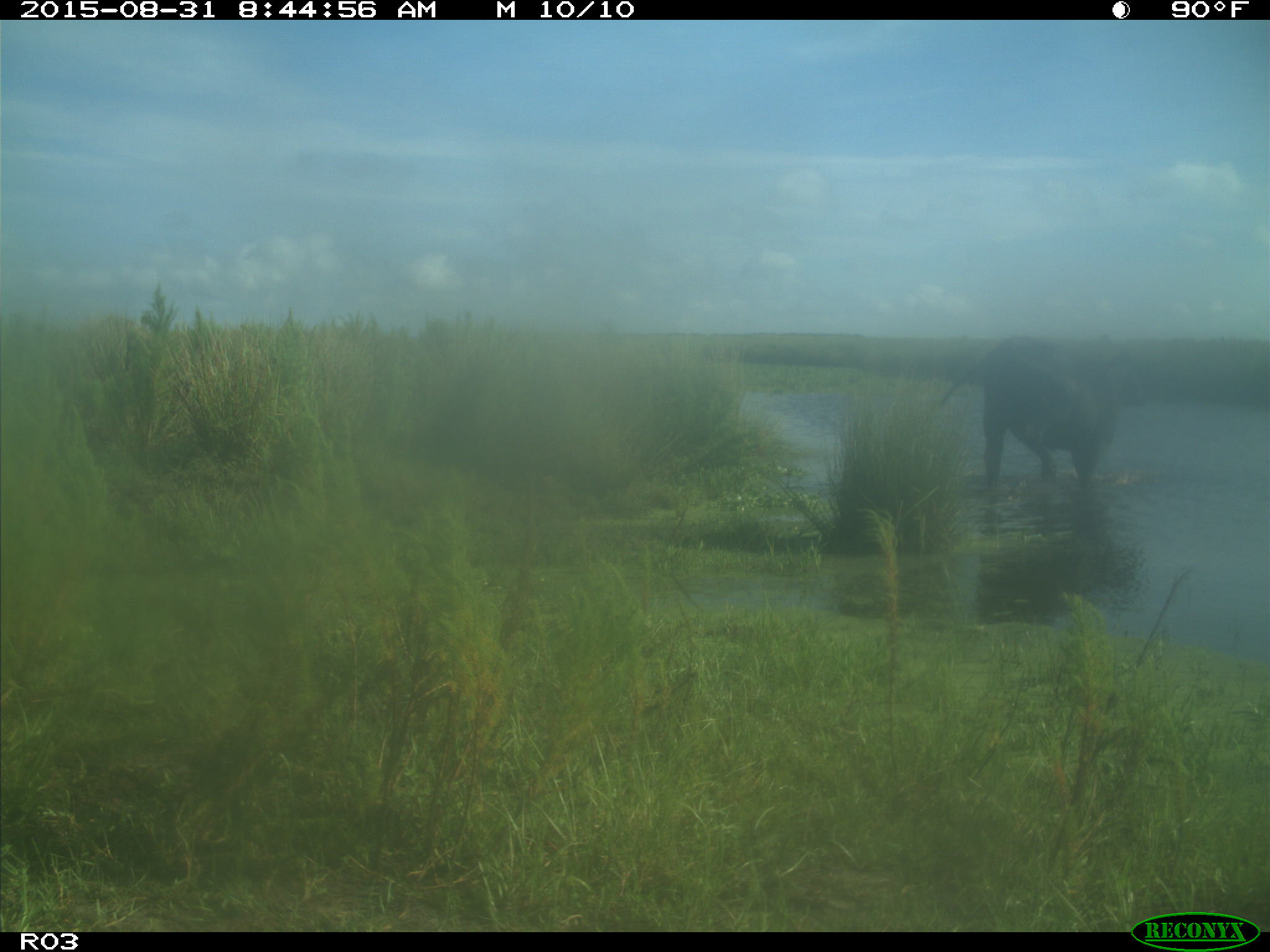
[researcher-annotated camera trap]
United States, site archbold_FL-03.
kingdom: Animalia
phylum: Chordata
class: Mammalia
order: Artiodactyla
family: Bovidae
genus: Bos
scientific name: Bos taurus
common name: domestic cow